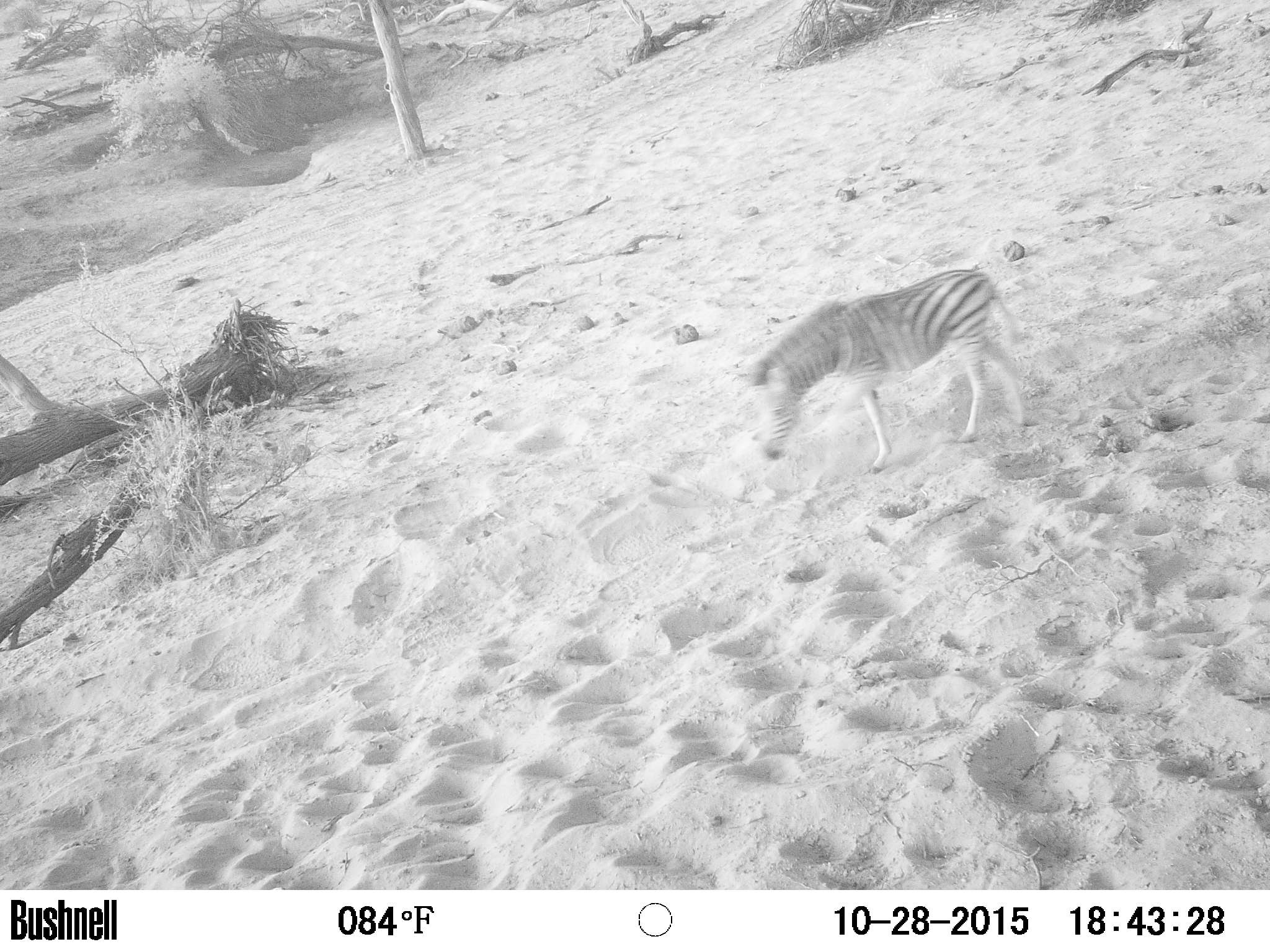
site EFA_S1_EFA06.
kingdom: Animalia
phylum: Chordata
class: Mammalia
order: Perissodactyla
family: Equidae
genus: Equus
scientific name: Equus quagga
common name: plains zebra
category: zebraplains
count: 1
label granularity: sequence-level